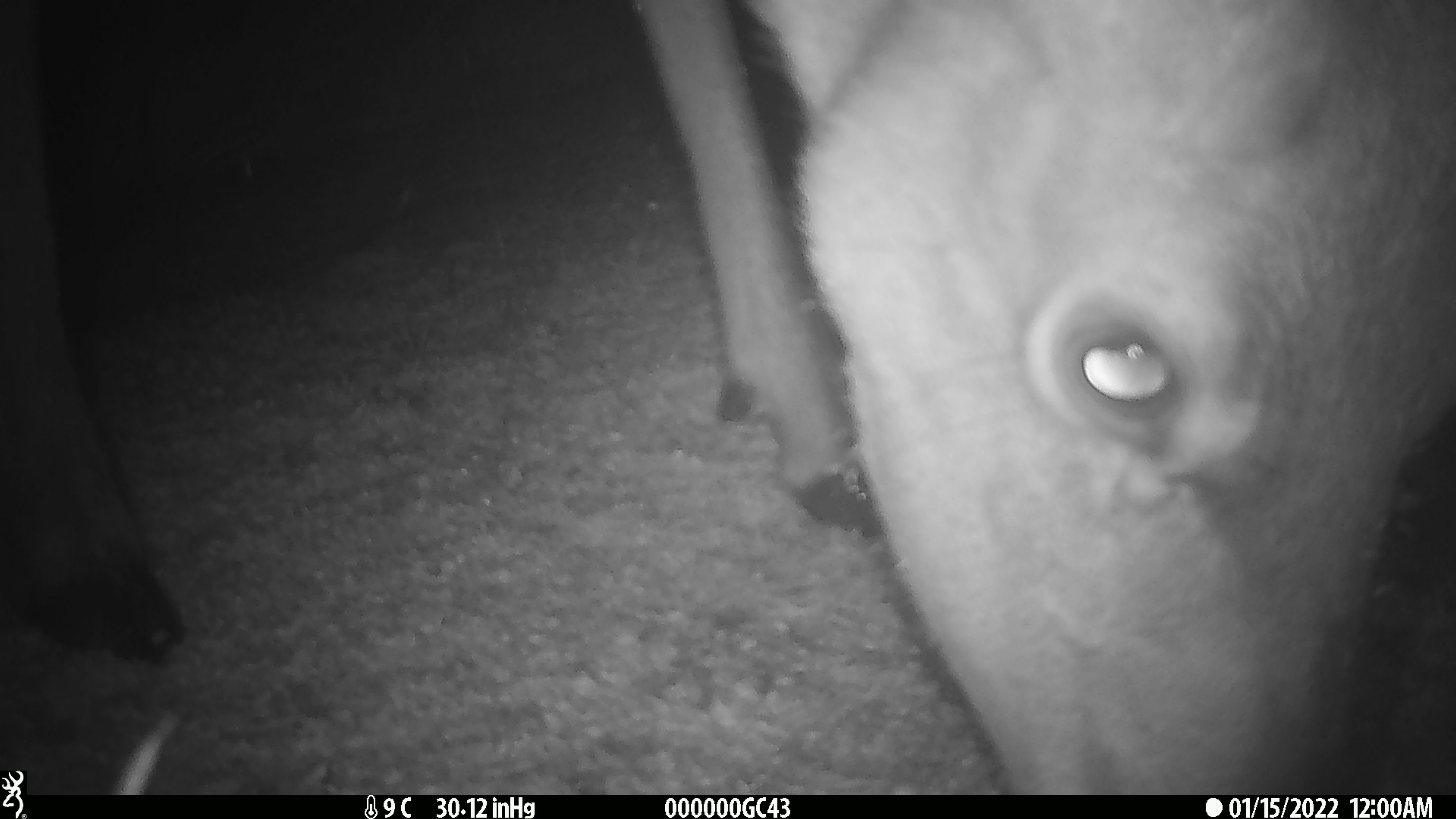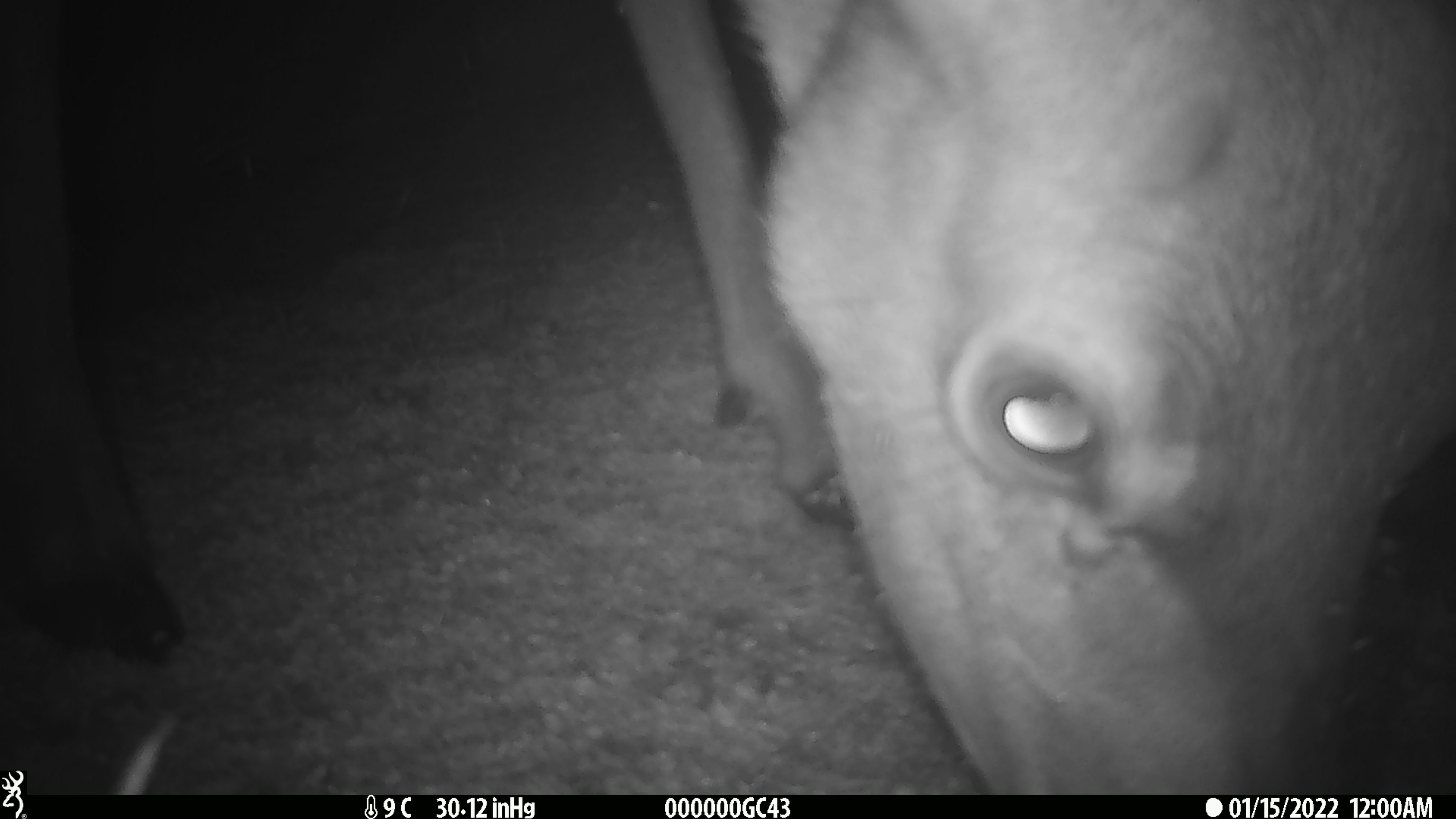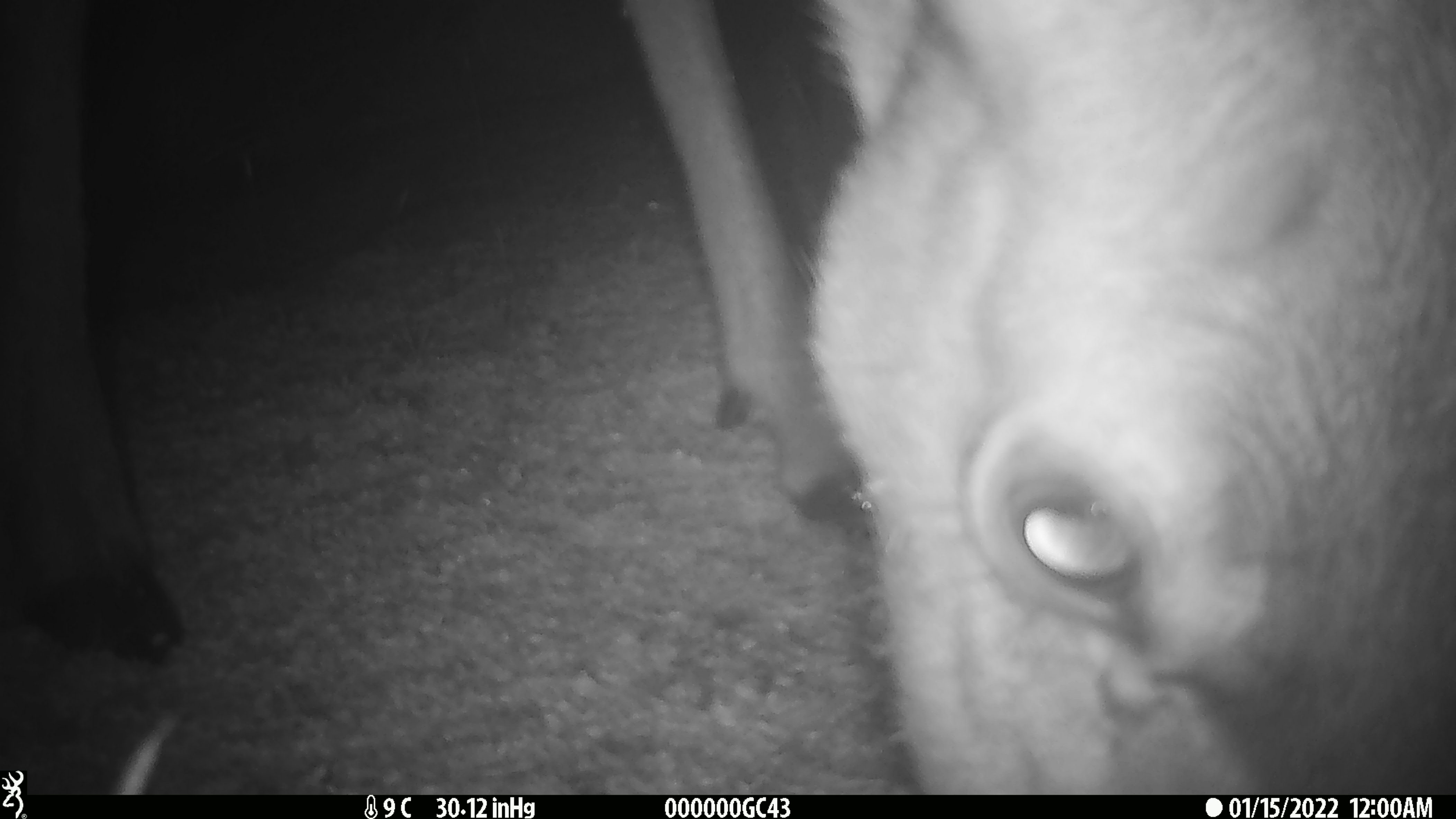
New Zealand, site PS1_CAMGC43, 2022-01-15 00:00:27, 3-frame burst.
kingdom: Animalia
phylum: Chordata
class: Mammalia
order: Artiodactyla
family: Cervidae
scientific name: Cervidae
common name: deer